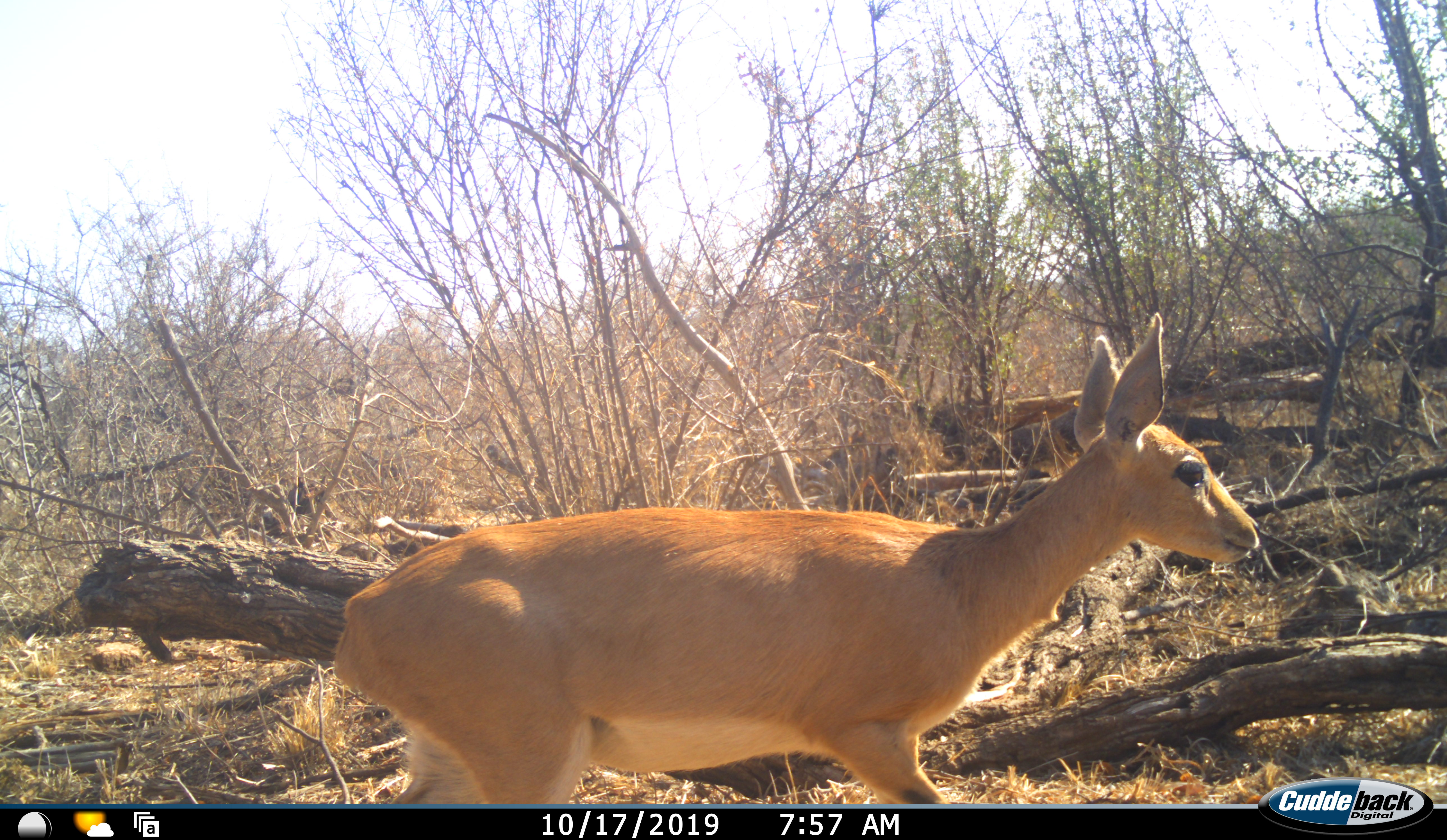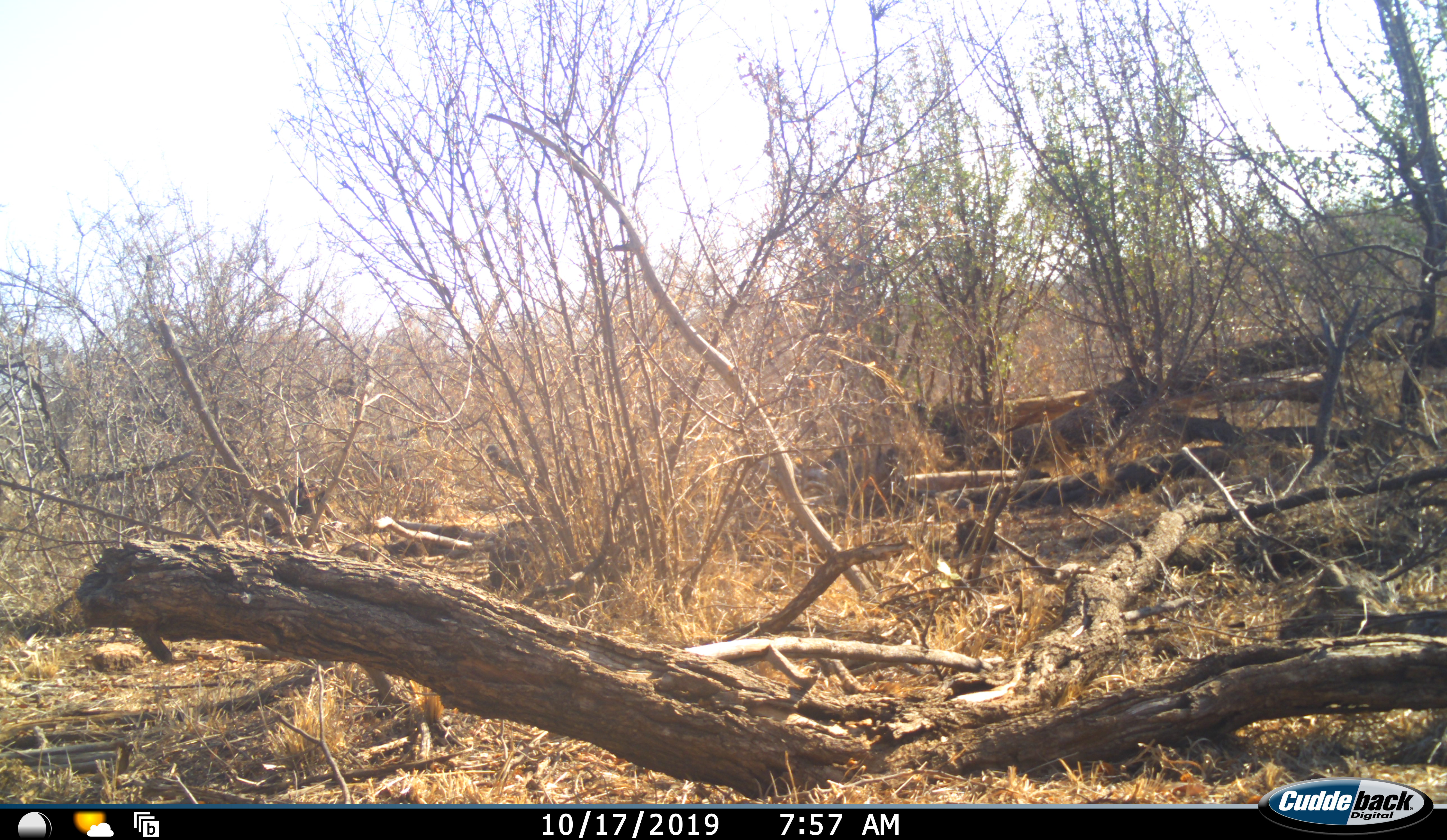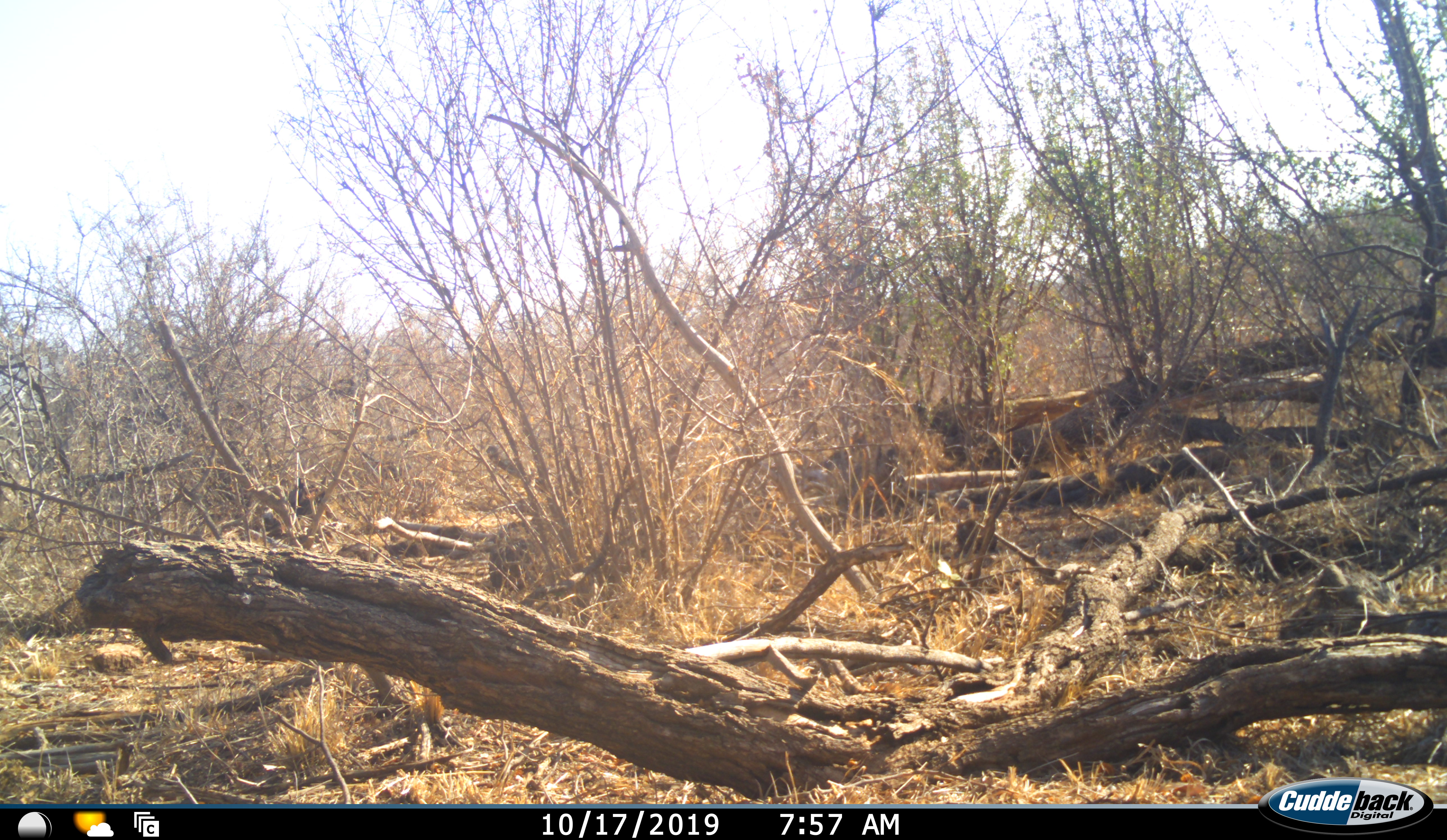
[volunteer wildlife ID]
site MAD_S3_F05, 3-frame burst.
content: unidentified animal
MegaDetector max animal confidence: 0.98